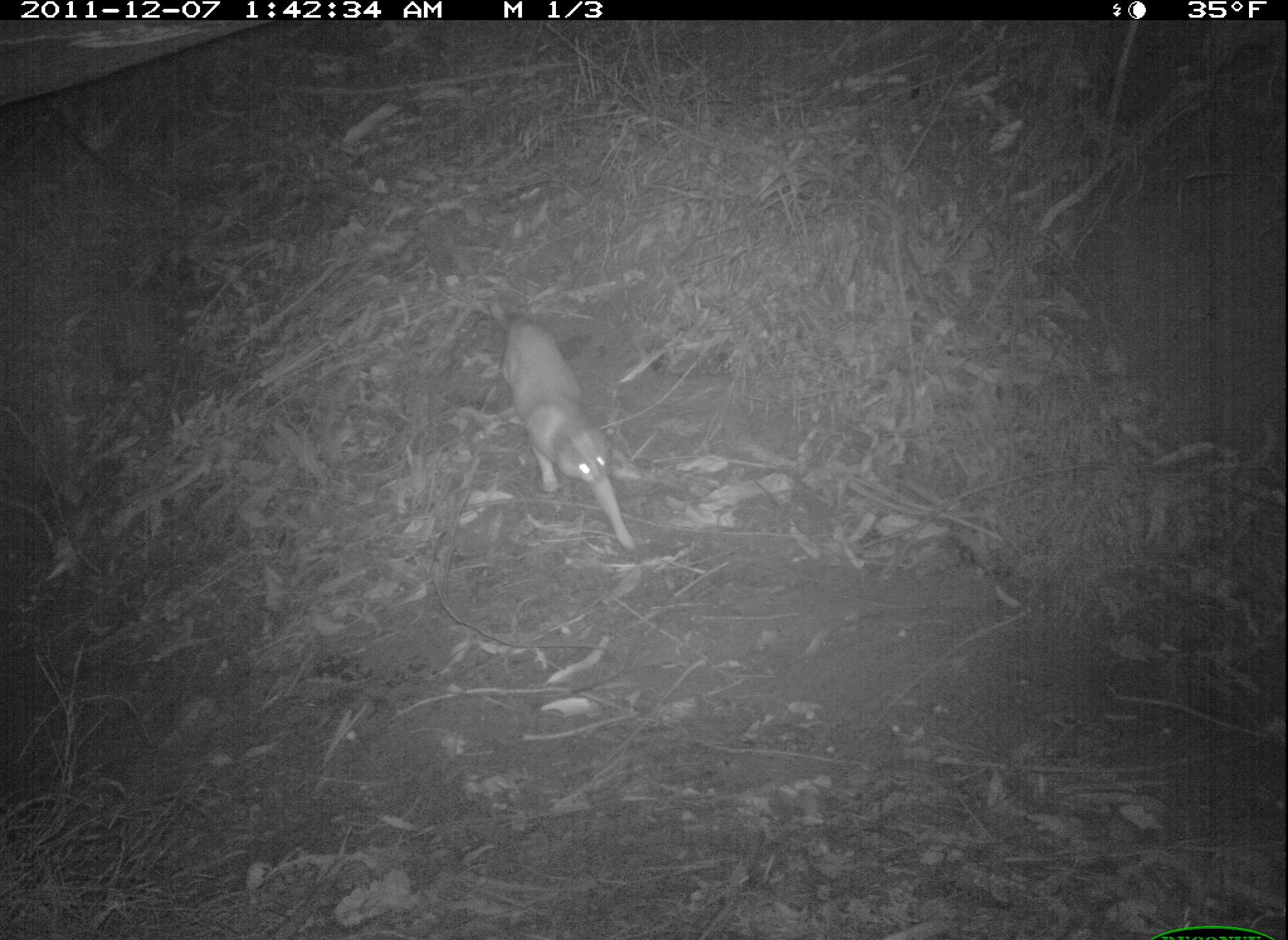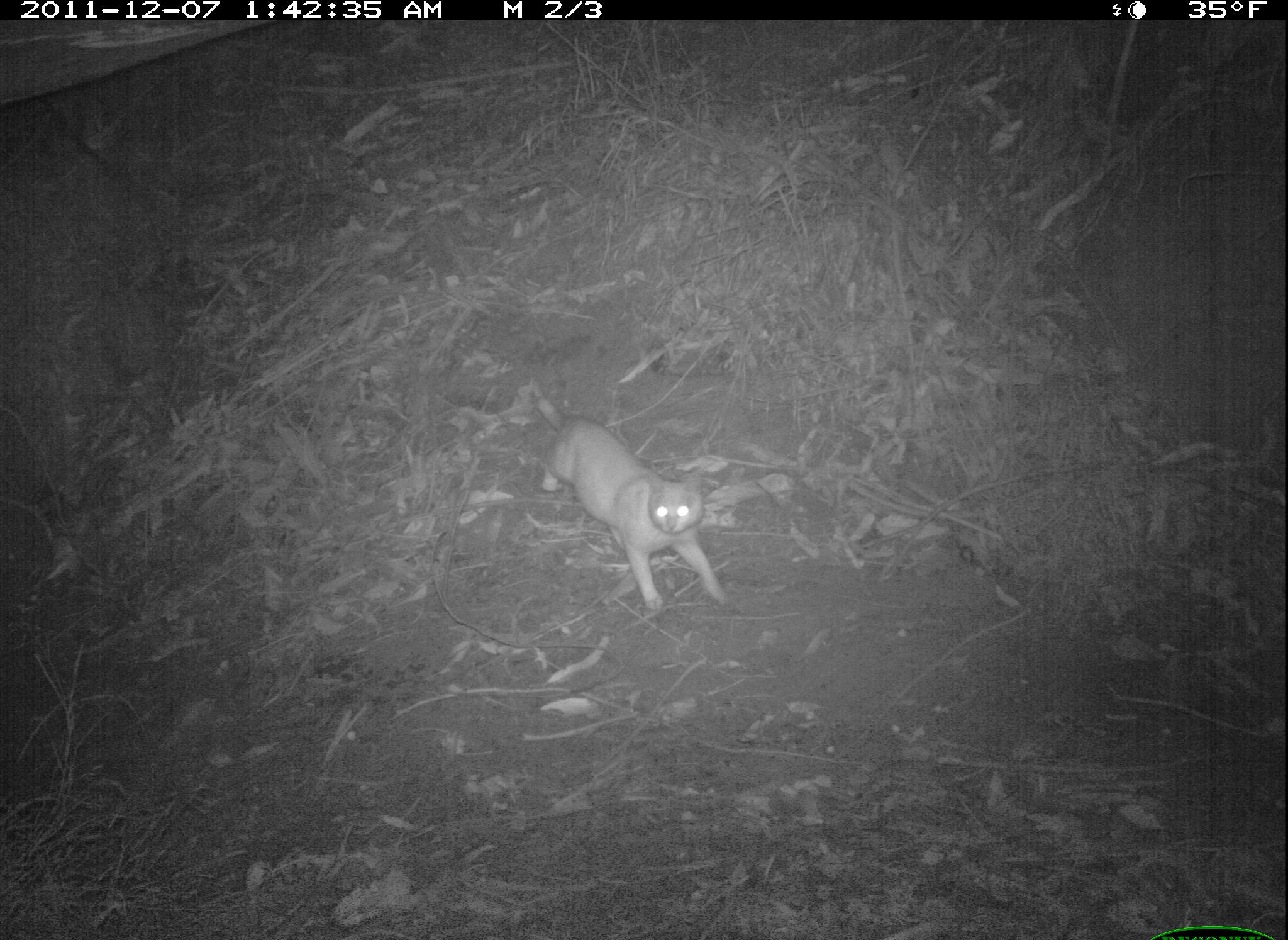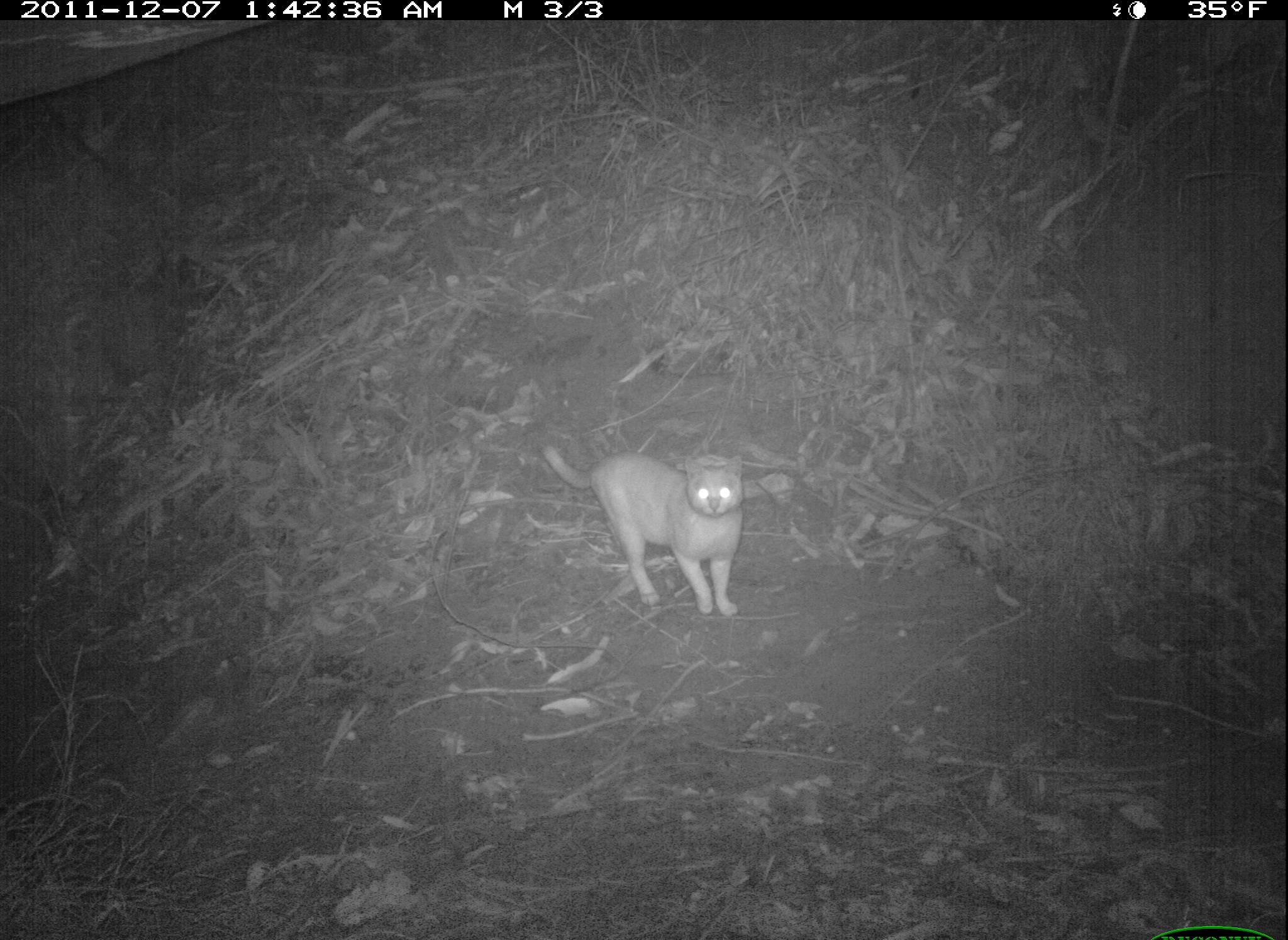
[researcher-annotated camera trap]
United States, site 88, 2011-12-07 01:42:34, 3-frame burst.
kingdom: Animalia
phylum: Chordata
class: Mammalia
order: Carnivora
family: Felidae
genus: Felis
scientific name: Felis catus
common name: cat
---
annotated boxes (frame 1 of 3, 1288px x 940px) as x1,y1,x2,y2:
cat: 478,317,642,567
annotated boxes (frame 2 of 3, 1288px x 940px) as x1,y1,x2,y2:
cat: 517,379,737,622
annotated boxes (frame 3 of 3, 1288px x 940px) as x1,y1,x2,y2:
cat: 533,433,777,634